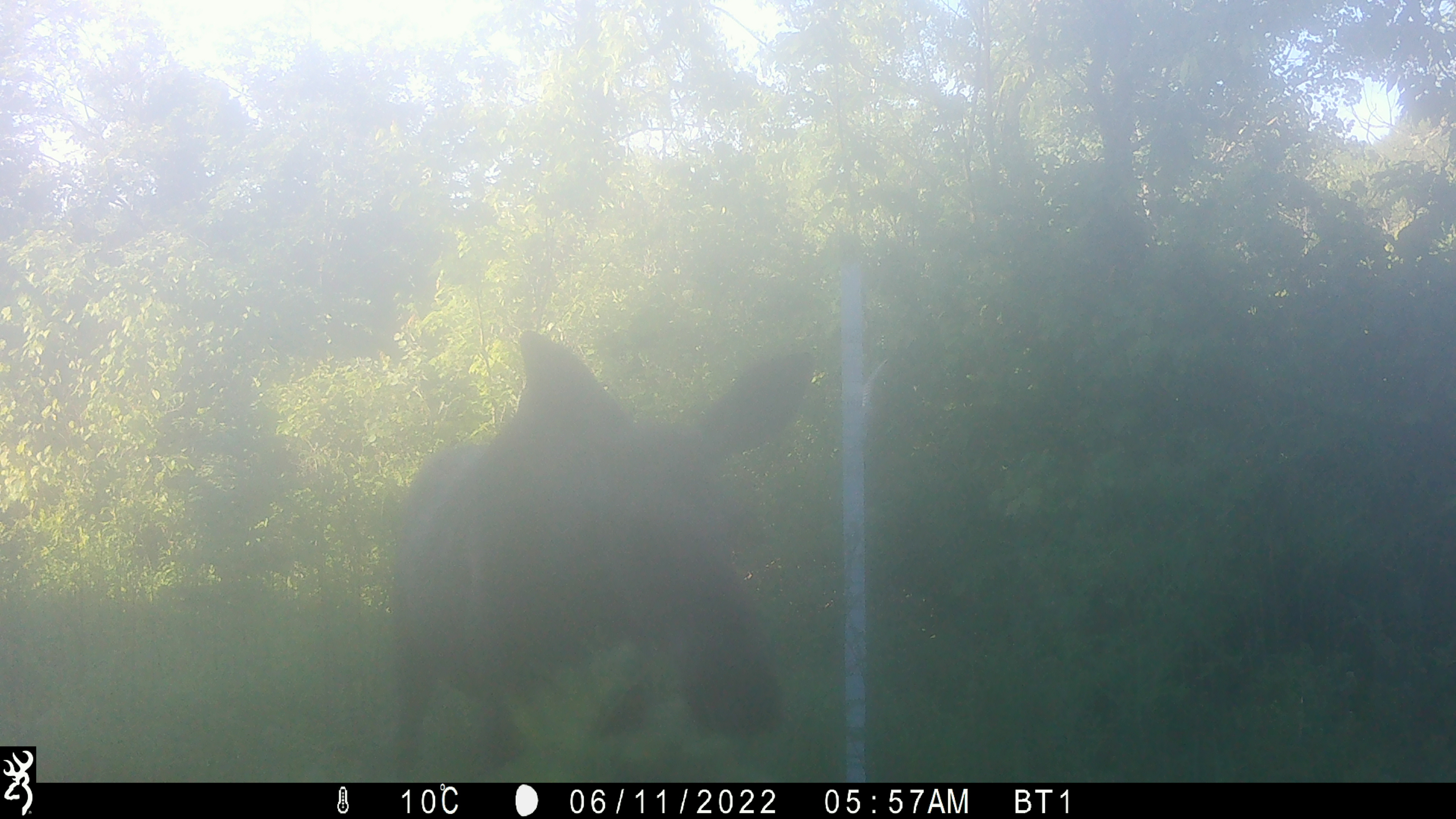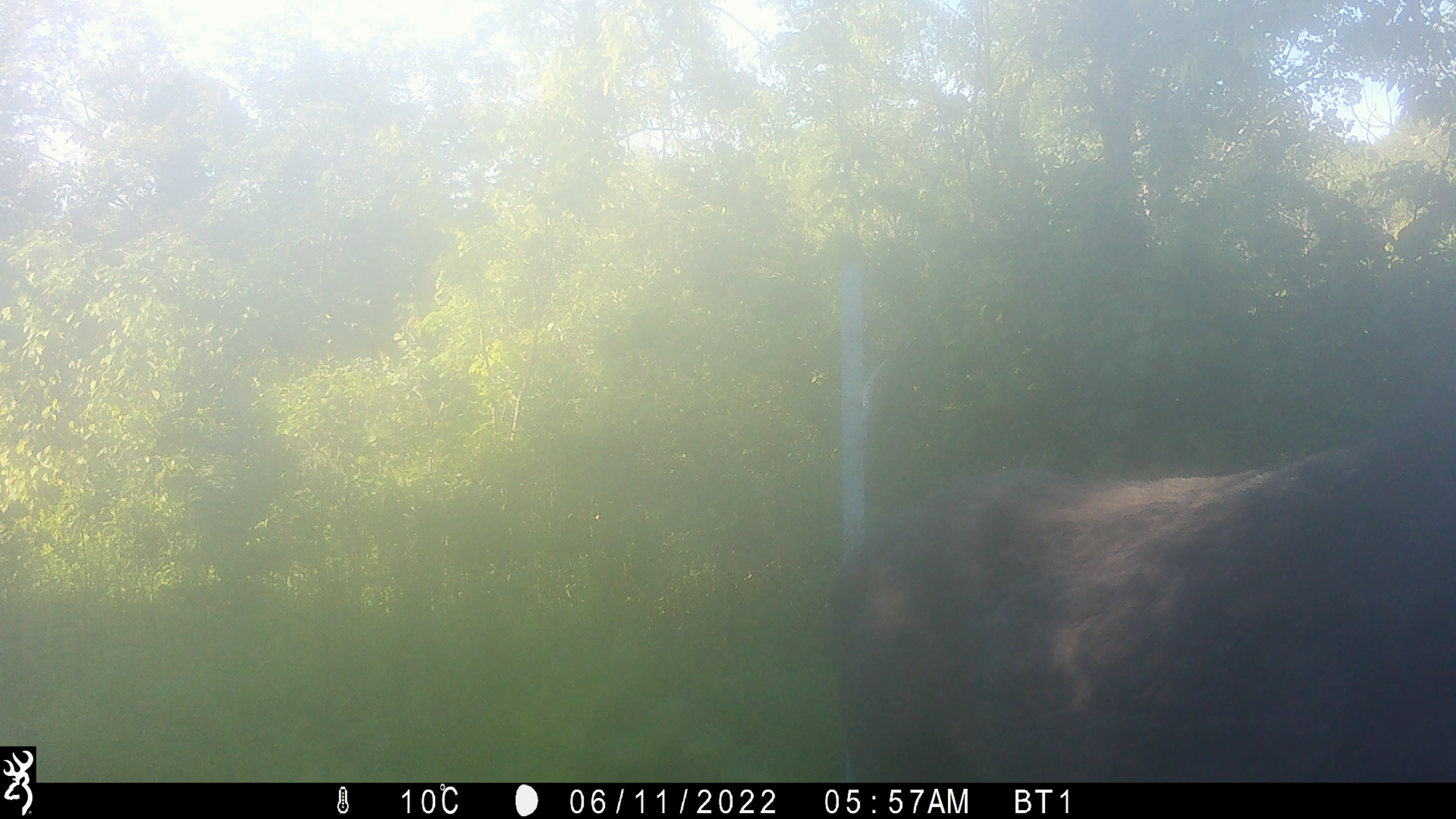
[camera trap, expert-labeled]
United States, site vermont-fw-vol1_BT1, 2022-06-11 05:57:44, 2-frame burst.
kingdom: Animalia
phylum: Chordata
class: Mammalia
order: Artiodactyla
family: Cervidae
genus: Alces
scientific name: Alces alces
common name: moose